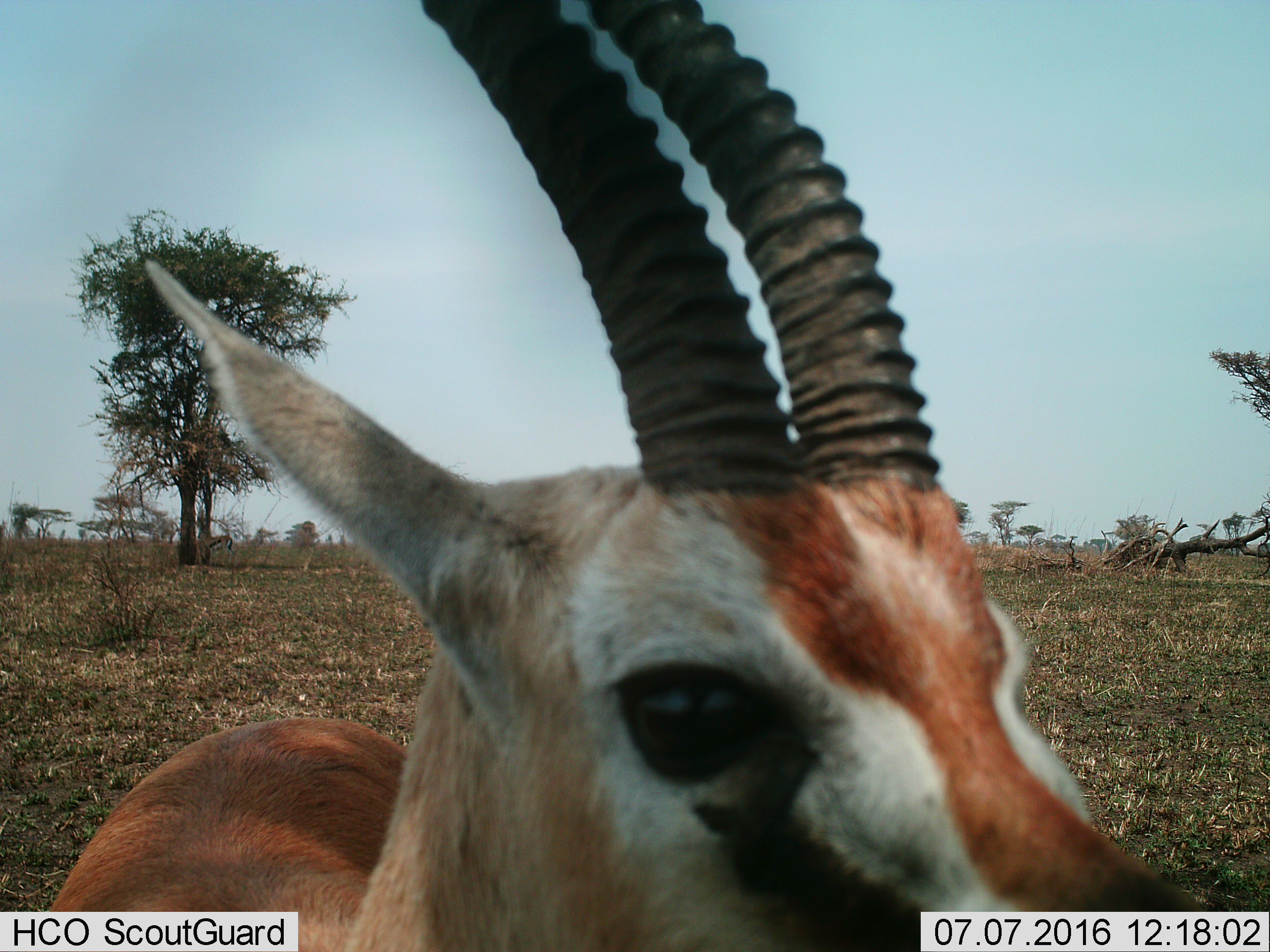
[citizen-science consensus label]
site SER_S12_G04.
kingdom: Animalia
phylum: Chordata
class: Mammalia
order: Artiodactyla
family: Bovidae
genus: Eudorcas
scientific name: Eudorcas thomsonii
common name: thomson's gazelle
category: gazellethomsons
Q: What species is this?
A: Gazellethomsons (thomson's gazelle) (Eudorcas thomsonii).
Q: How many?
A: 1.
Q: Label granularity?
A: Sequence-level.